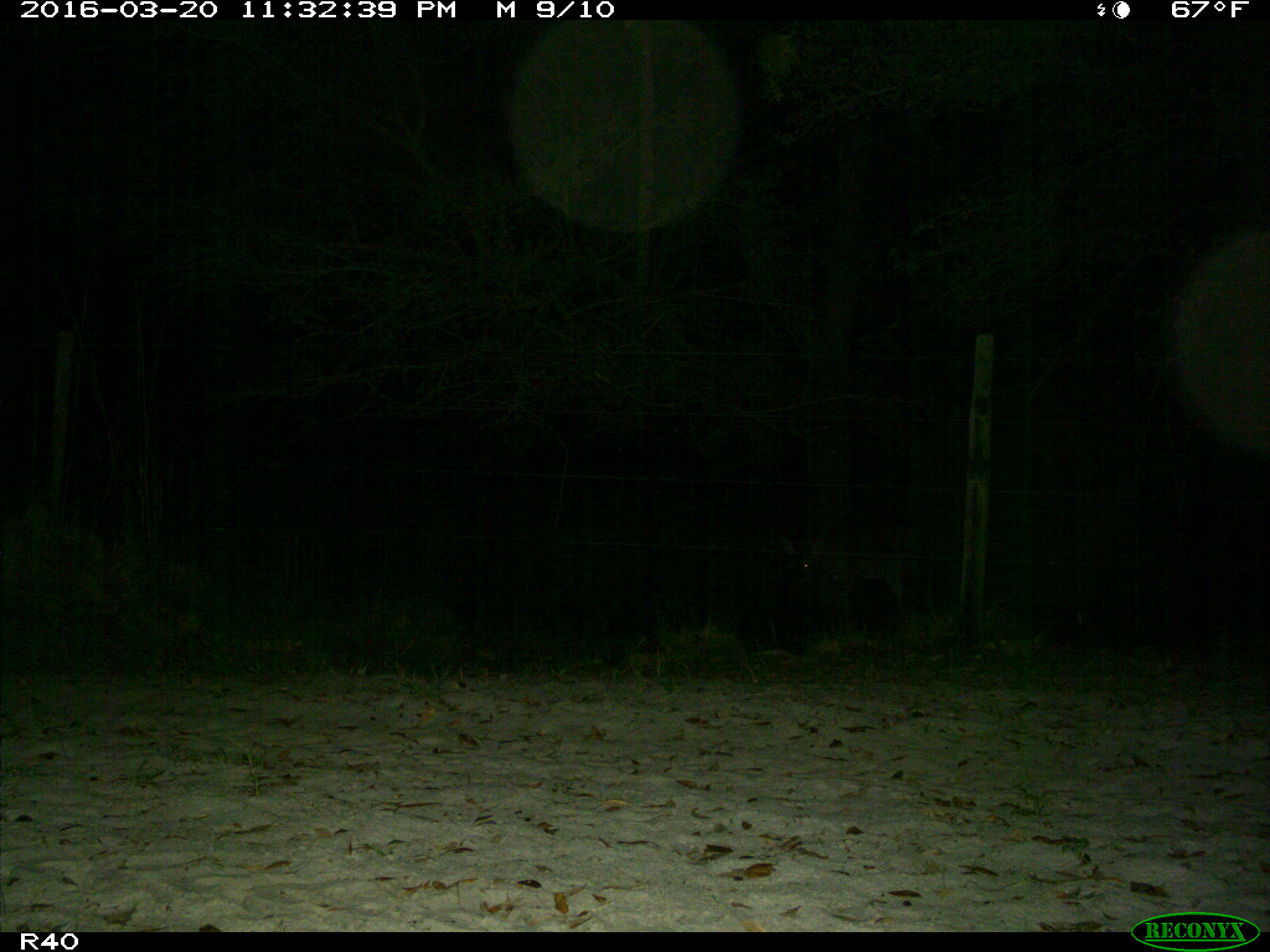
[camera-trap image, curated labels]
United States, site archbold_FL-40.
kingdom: Animalia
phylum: Chordata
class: Mammalia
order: Artiodactyla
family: Cervidae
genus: Odocoileus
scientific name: Odocoileus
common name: deer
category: unidentified deer